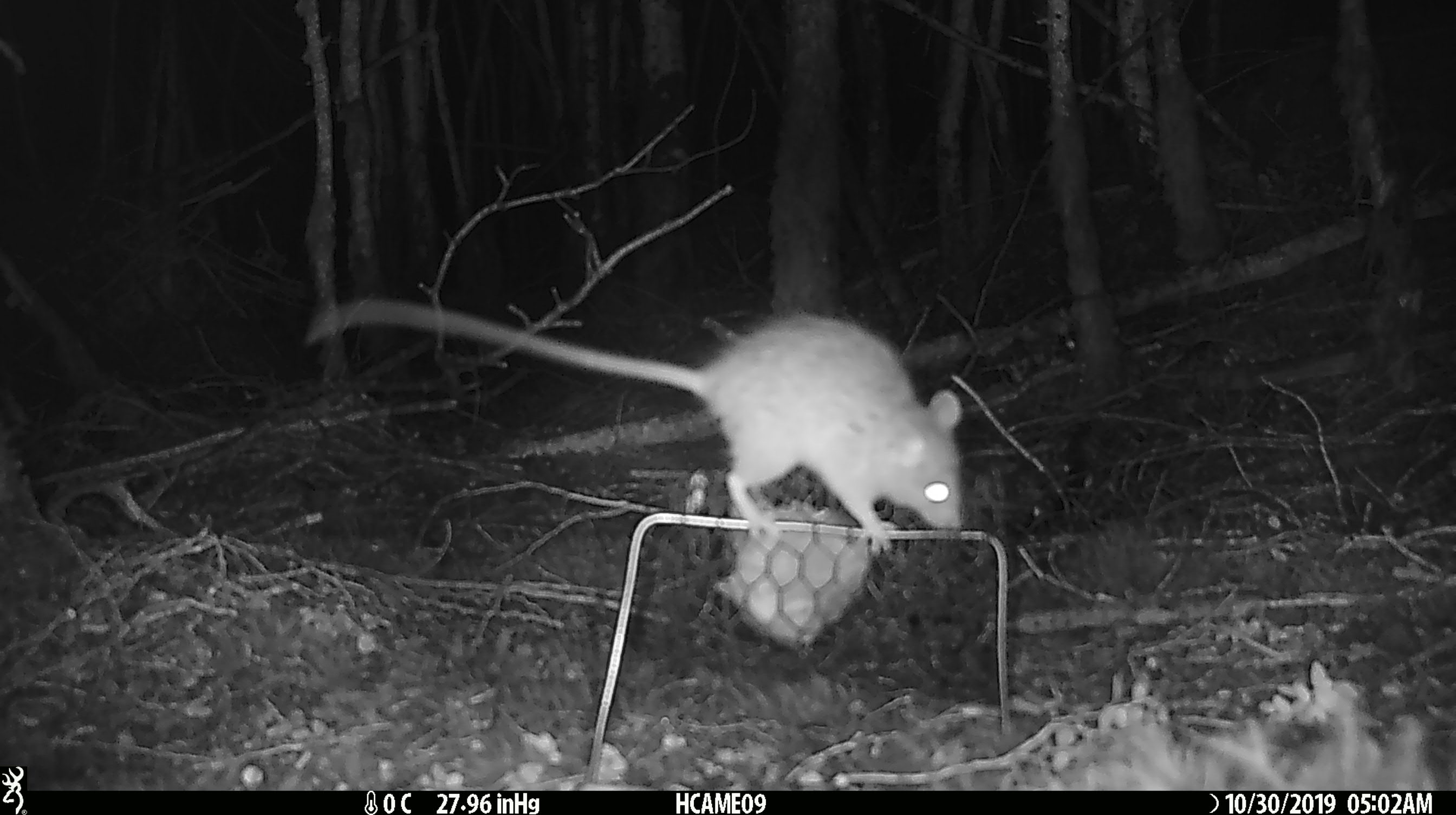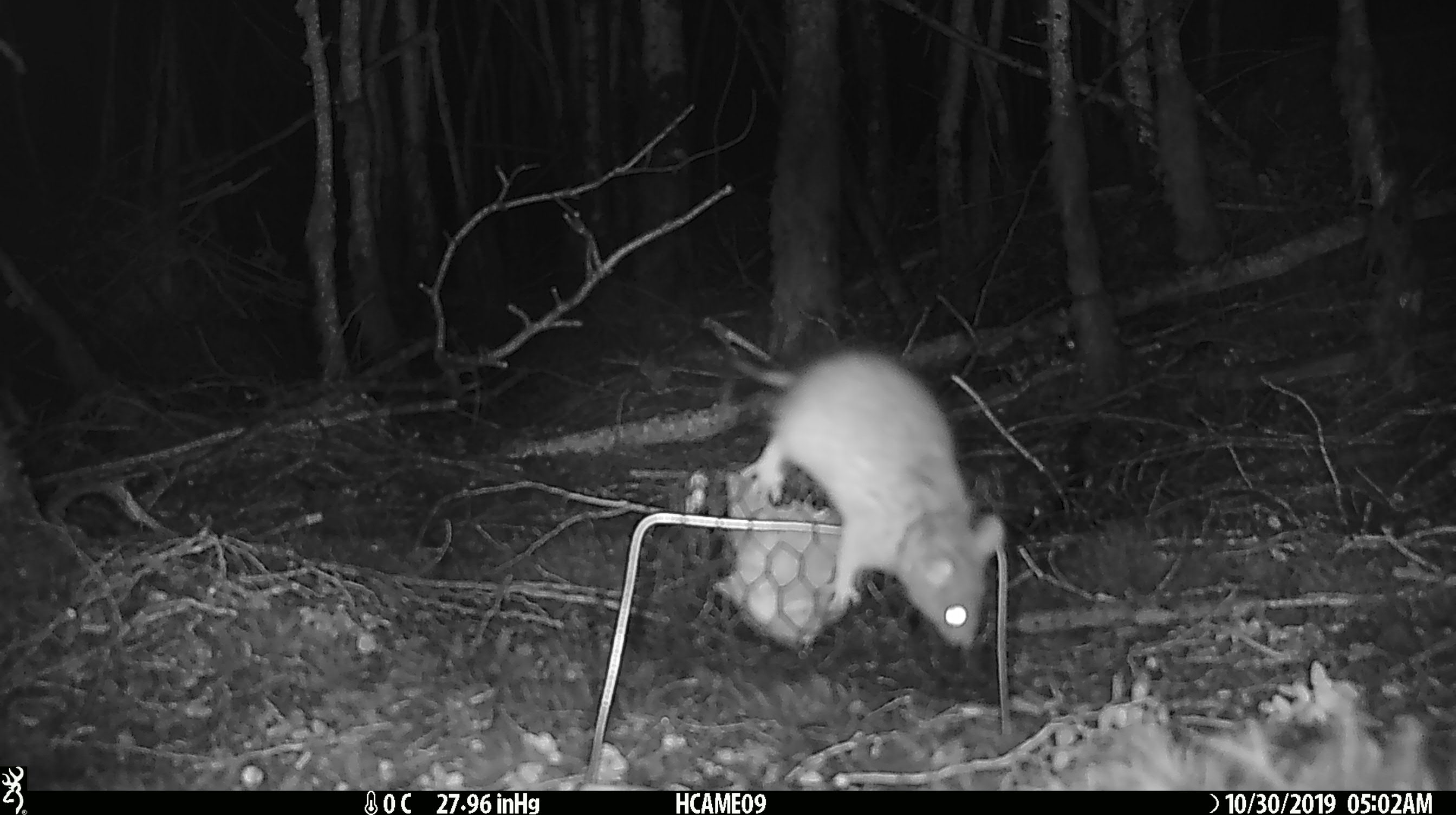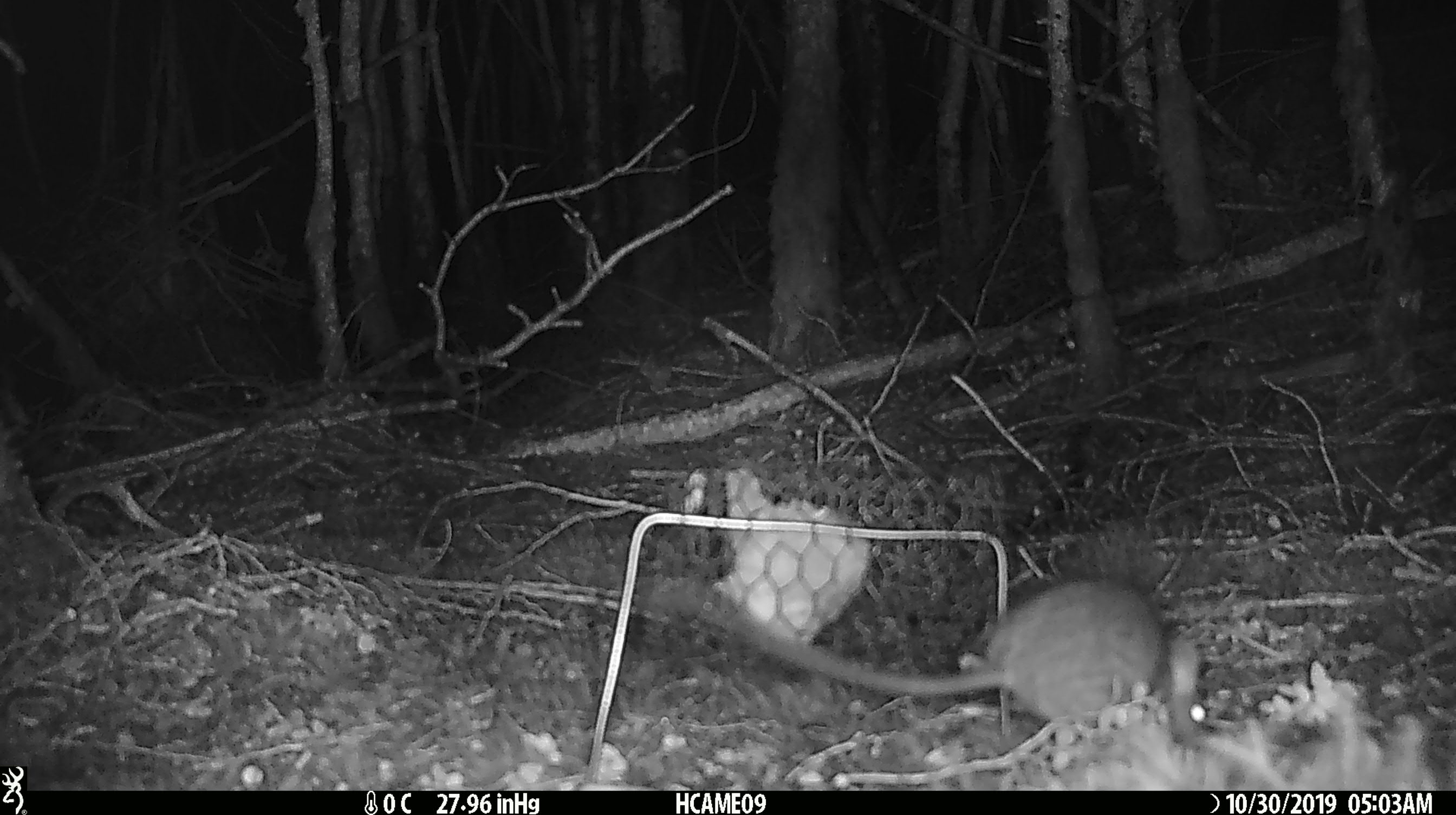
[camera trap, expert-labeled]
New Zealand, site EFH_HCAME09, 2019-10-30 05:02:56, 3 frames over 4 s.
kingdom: Animalia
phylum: Chordata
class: Mammalia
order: Rodentia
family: Muridae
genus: Rattus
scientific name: Rattus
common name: rat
Rat (Rattus).